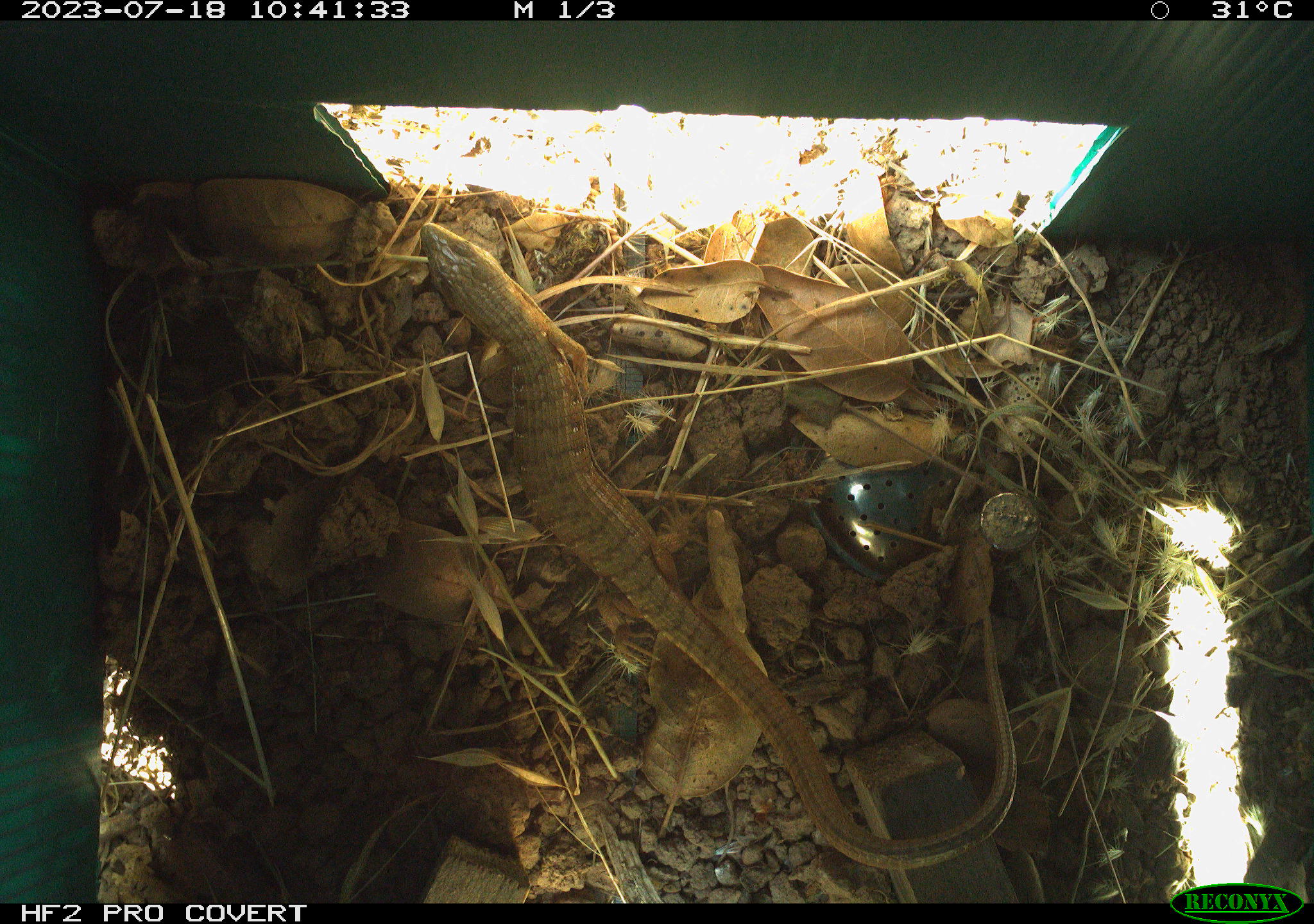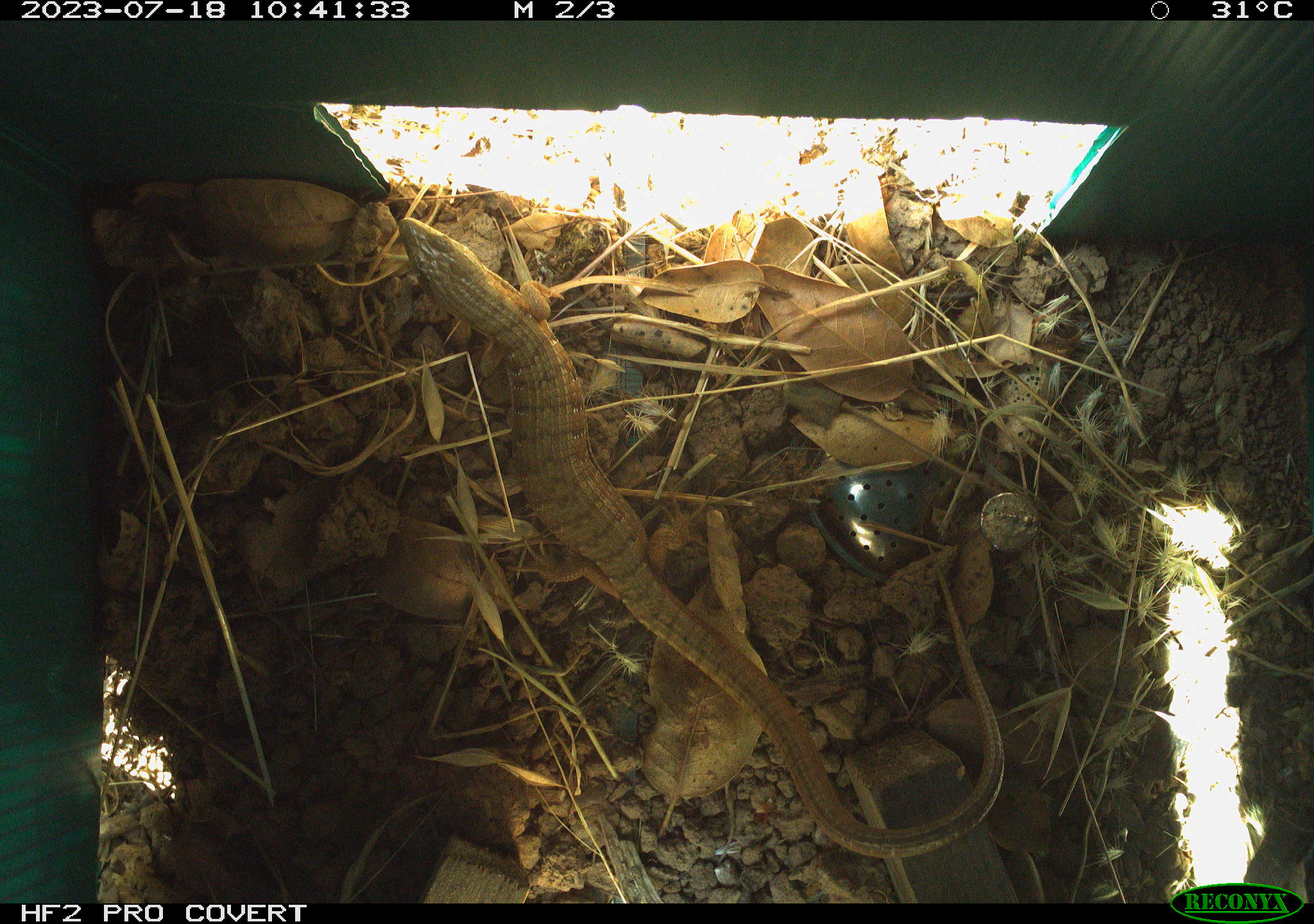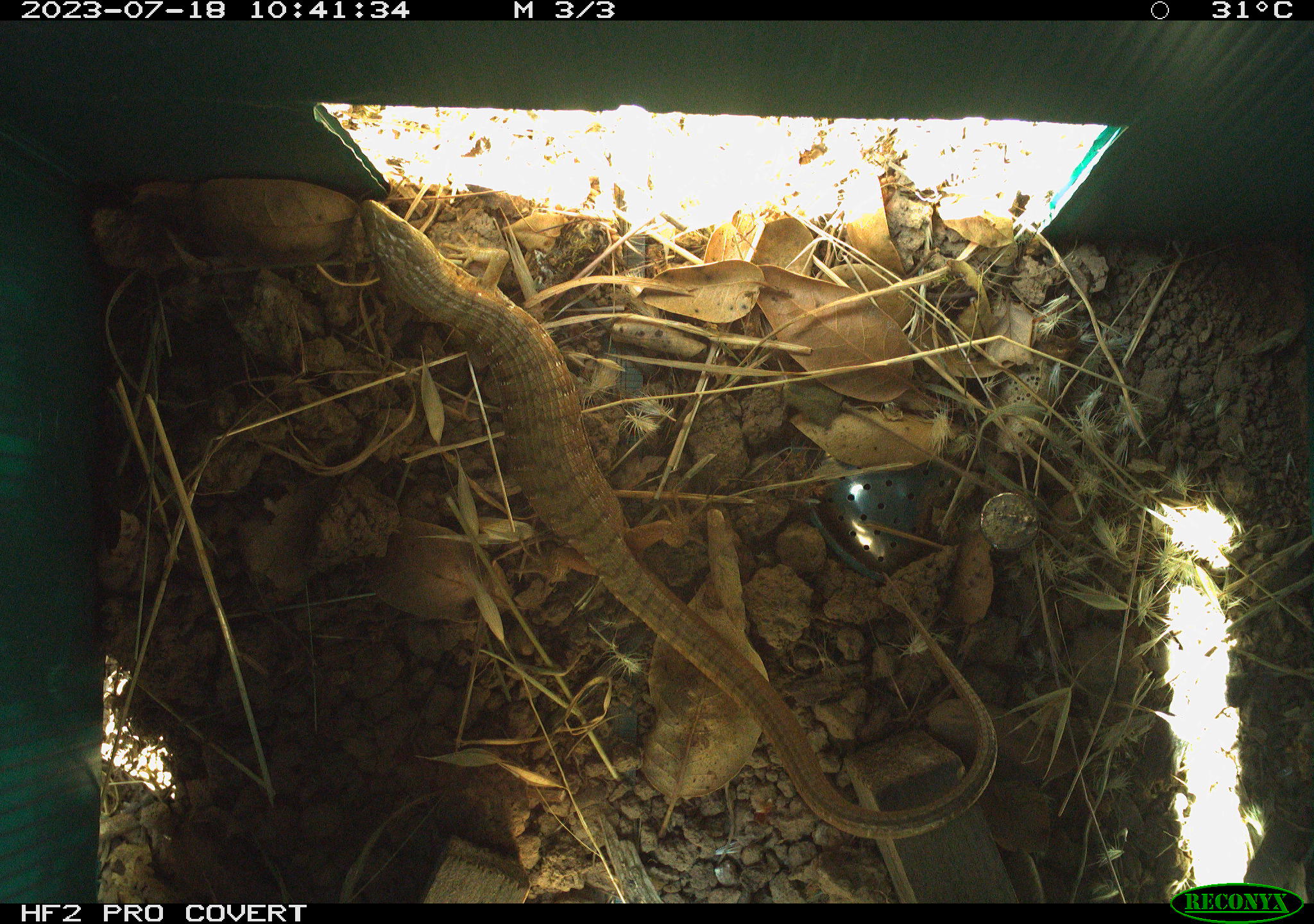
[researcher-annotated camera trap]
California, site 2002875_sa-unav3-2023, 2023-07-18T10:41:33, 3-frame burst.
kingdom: Animalia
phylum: Chordata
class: Reptilia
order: Squamata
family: Anguidae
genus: Elgaria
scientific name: Elgaria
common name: alligator lizards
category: elgaria species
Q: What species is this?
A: Elgaria species (alligator lizards) (Elgaria).